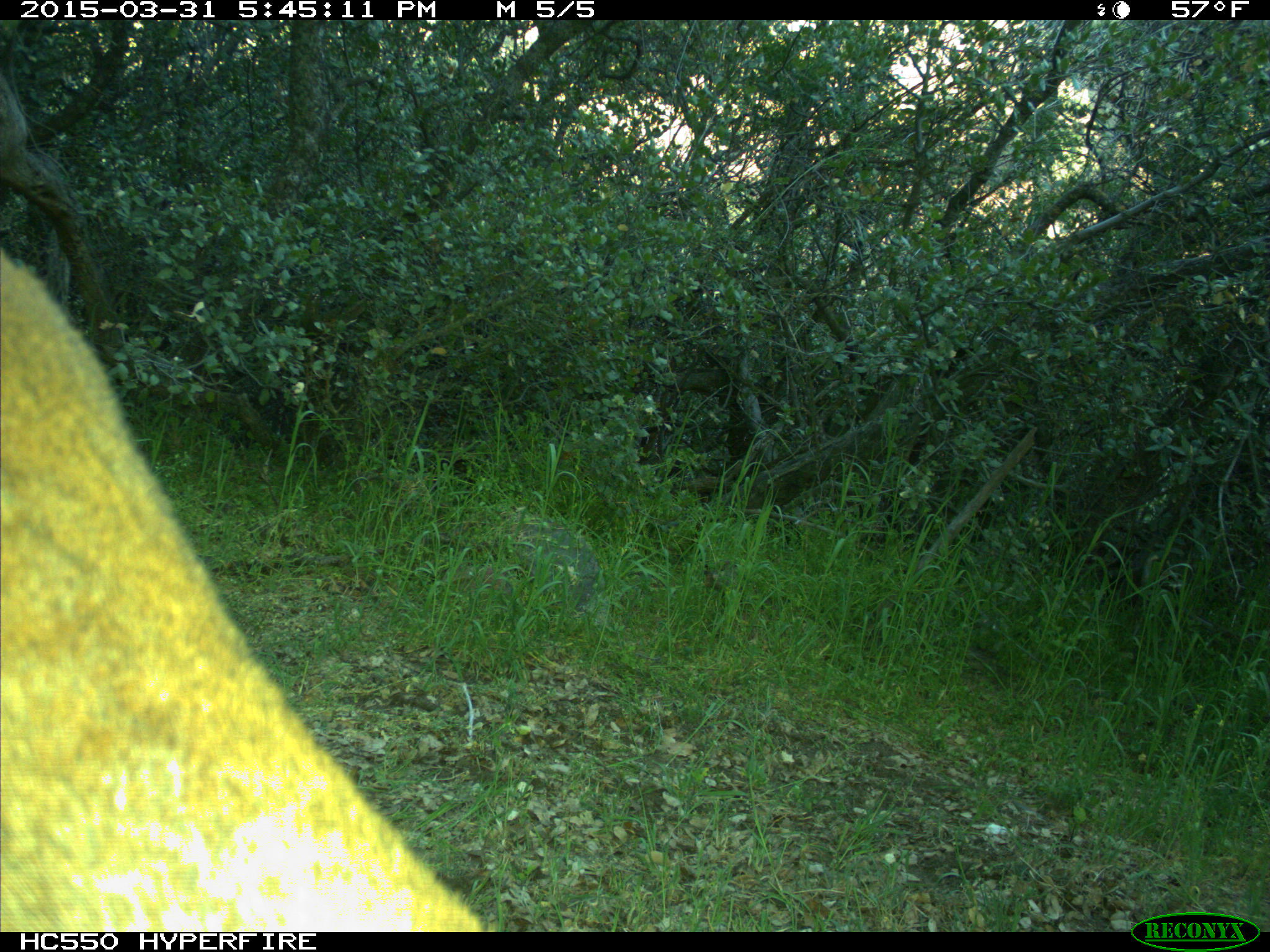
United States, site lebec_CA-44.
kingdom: Animalia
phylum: Chordata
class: Mammalia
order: Carnivora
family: Felidae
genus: Puma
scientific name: Puma concolor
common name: mountain lion